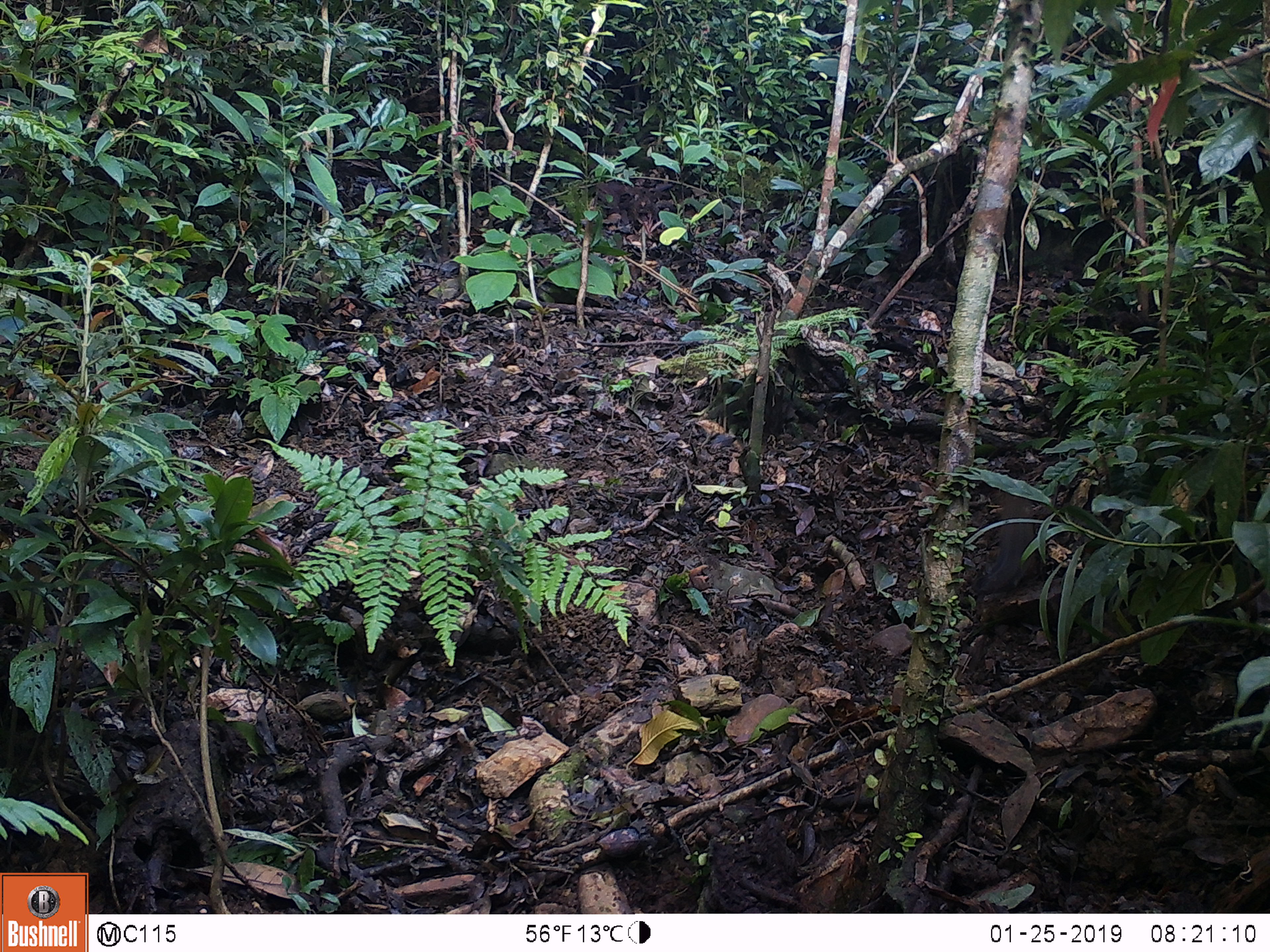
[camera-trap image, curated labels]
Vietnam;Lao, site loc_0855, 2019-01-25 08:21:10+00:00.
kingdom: Animalia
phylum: Chordata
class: Mammalia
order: Rodentia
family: Sciuridae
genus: Dremomys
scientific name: Dremomys rufigenis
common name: red-cheeked squirrel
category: red cheeked squirrel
Red cheeked squirrel (red-cheeked squirrel) (Dremomys rufigenis). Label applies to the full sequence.